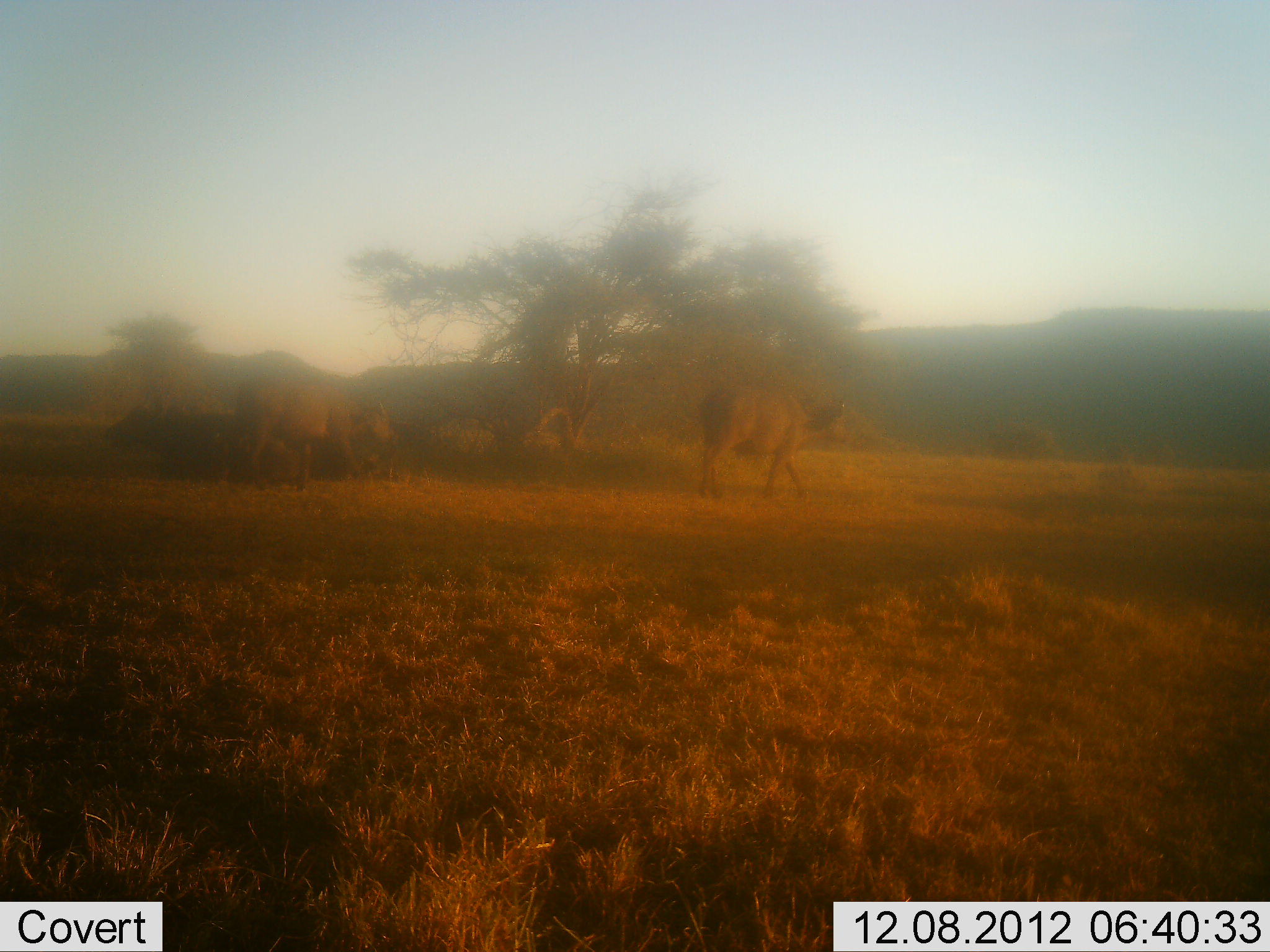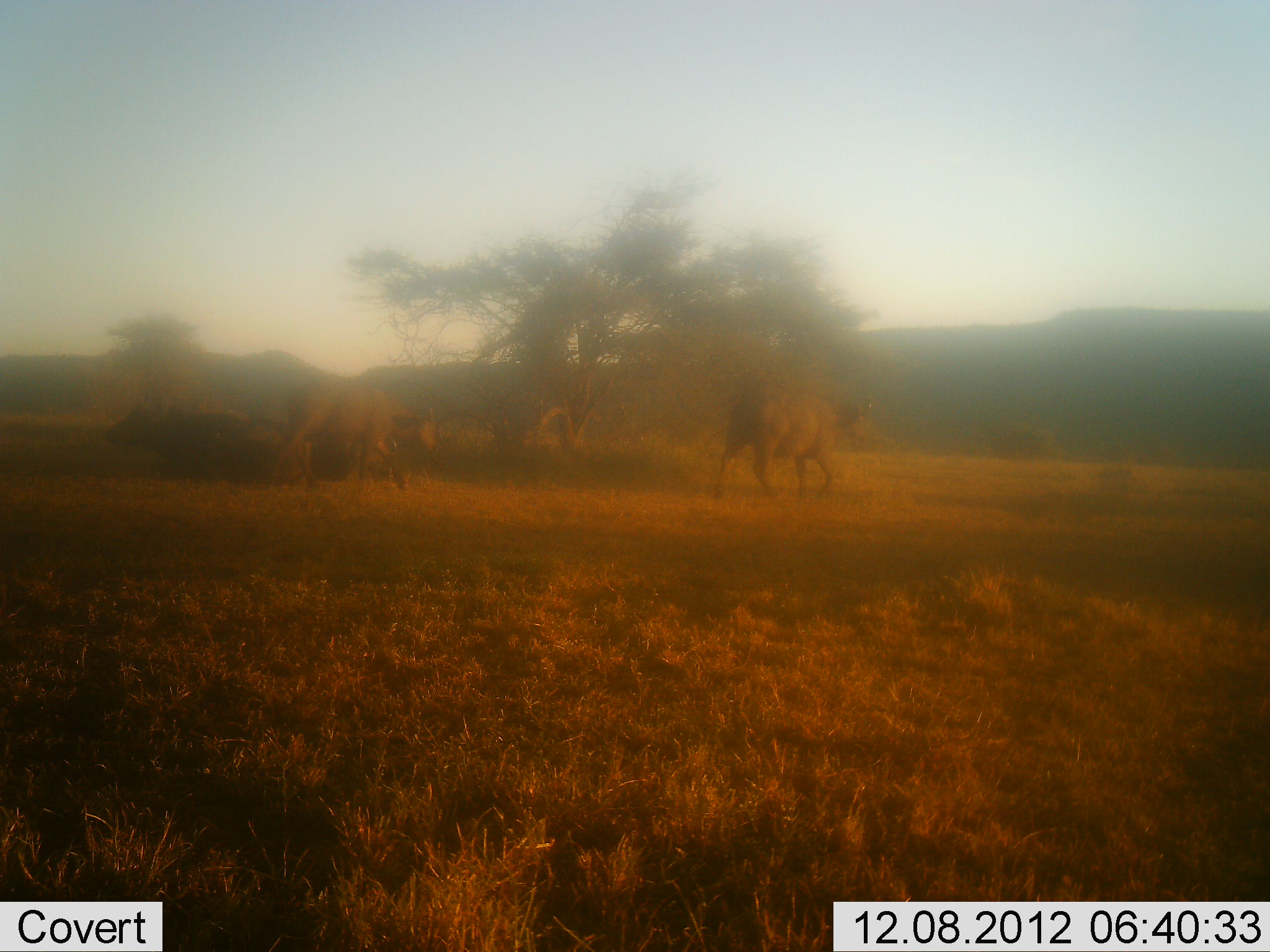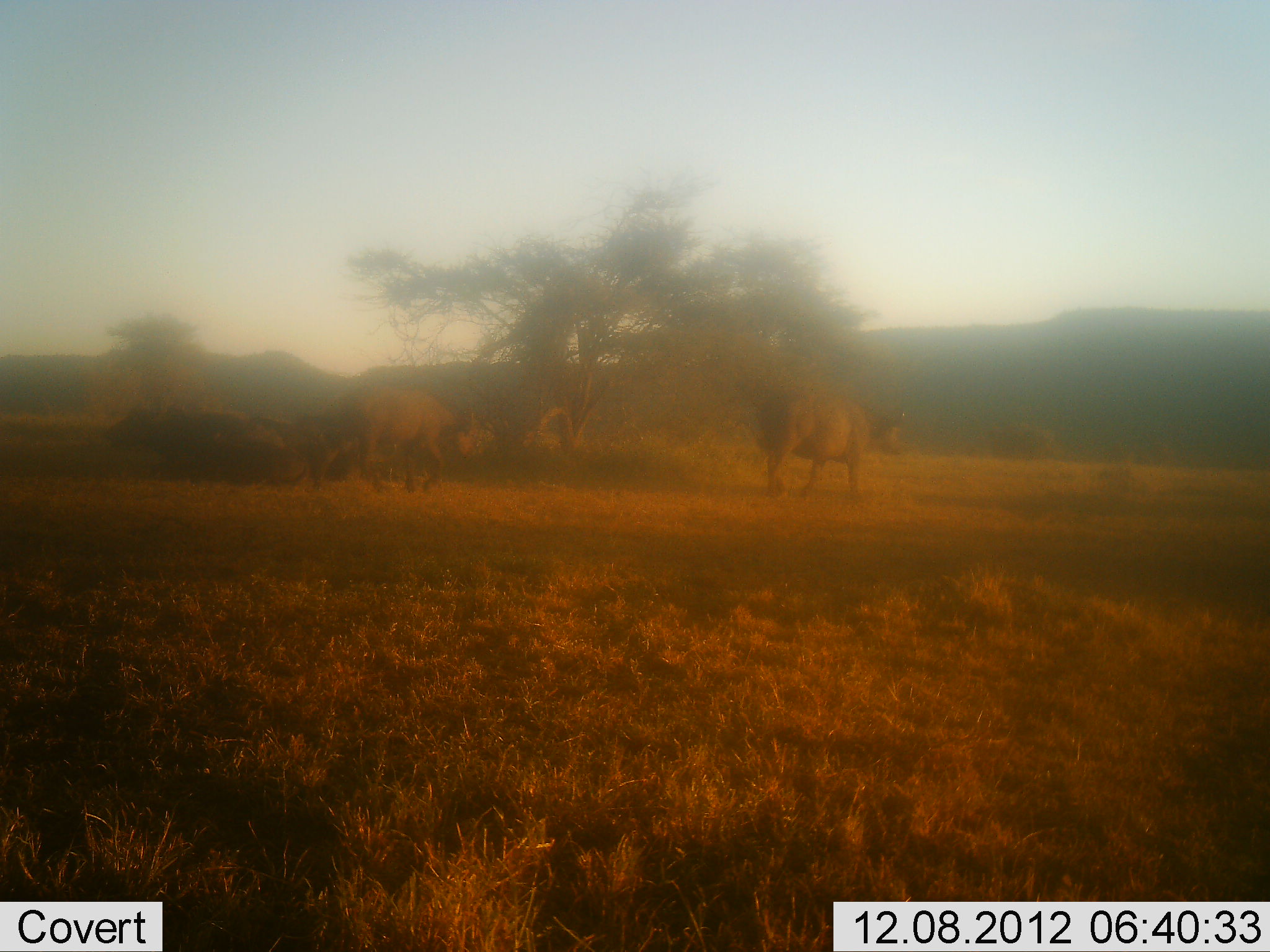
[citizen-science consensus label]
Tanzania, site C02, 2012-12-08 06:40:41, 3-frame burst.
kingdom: Animalia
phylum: Chordata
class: Mammalia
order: Artiodactyla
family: Bovidae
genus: Syncerus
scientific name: Syncerus caffer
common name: cape buffalo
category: buffalo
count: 2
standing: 4%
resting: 14%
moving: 100%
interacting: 0%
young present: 0%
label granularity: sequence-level